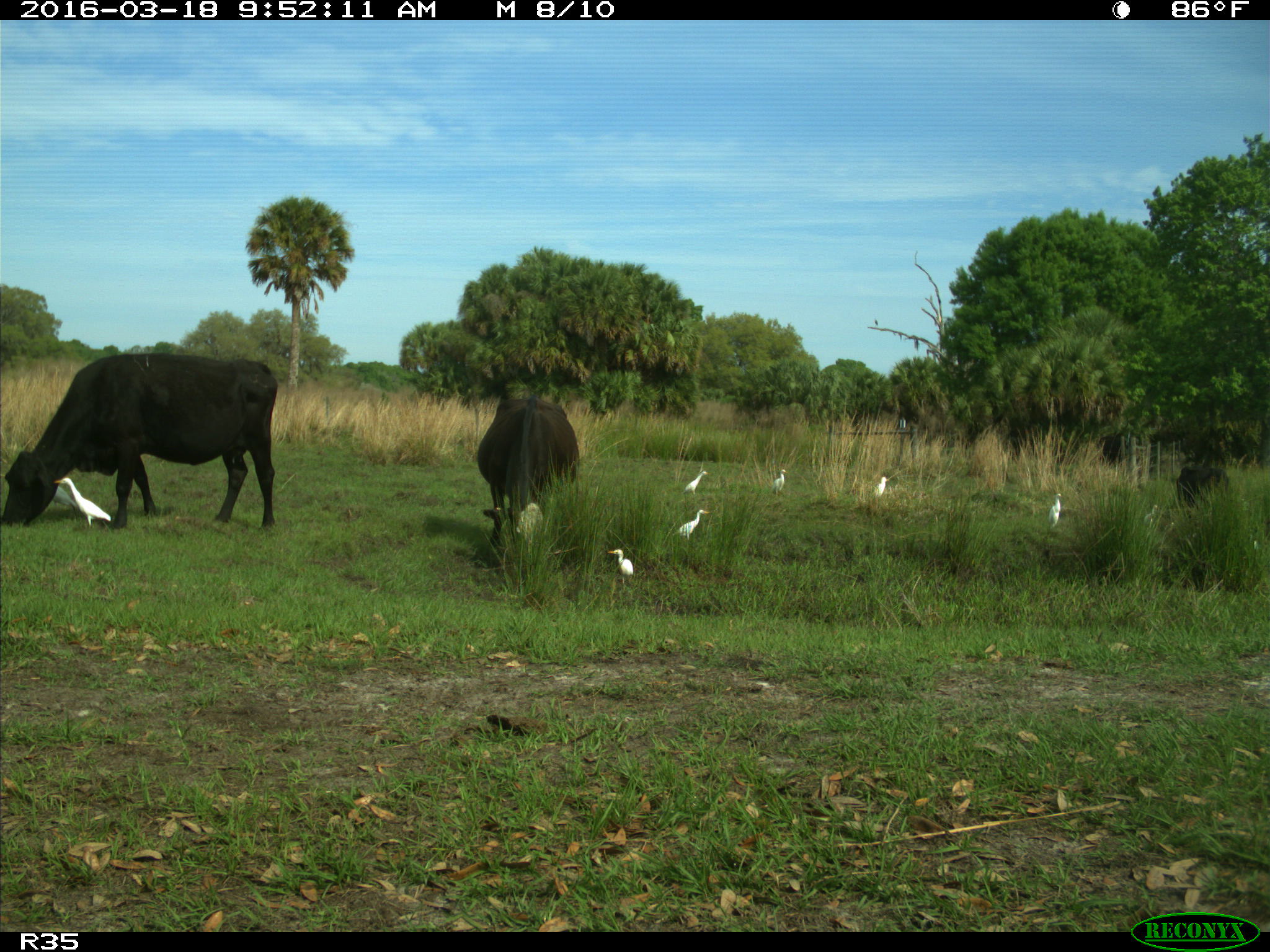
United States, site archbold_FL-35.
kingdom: Animalia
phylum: Chordata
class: Mammalia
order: Artiodactyla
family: Bovidae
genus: Bos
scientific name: Bos taurus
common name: domestic cow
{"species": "Bos taurus (domestic cow)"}